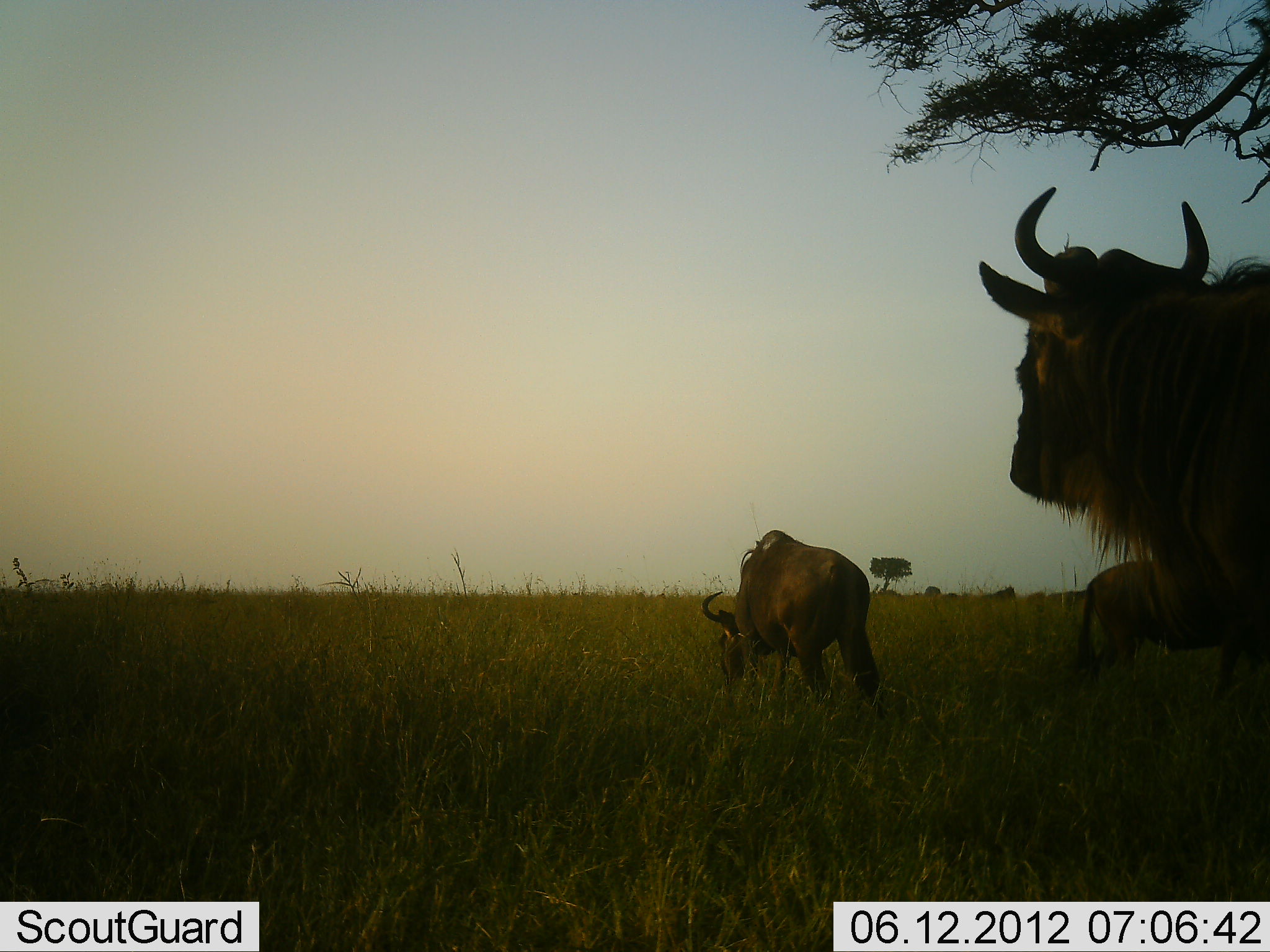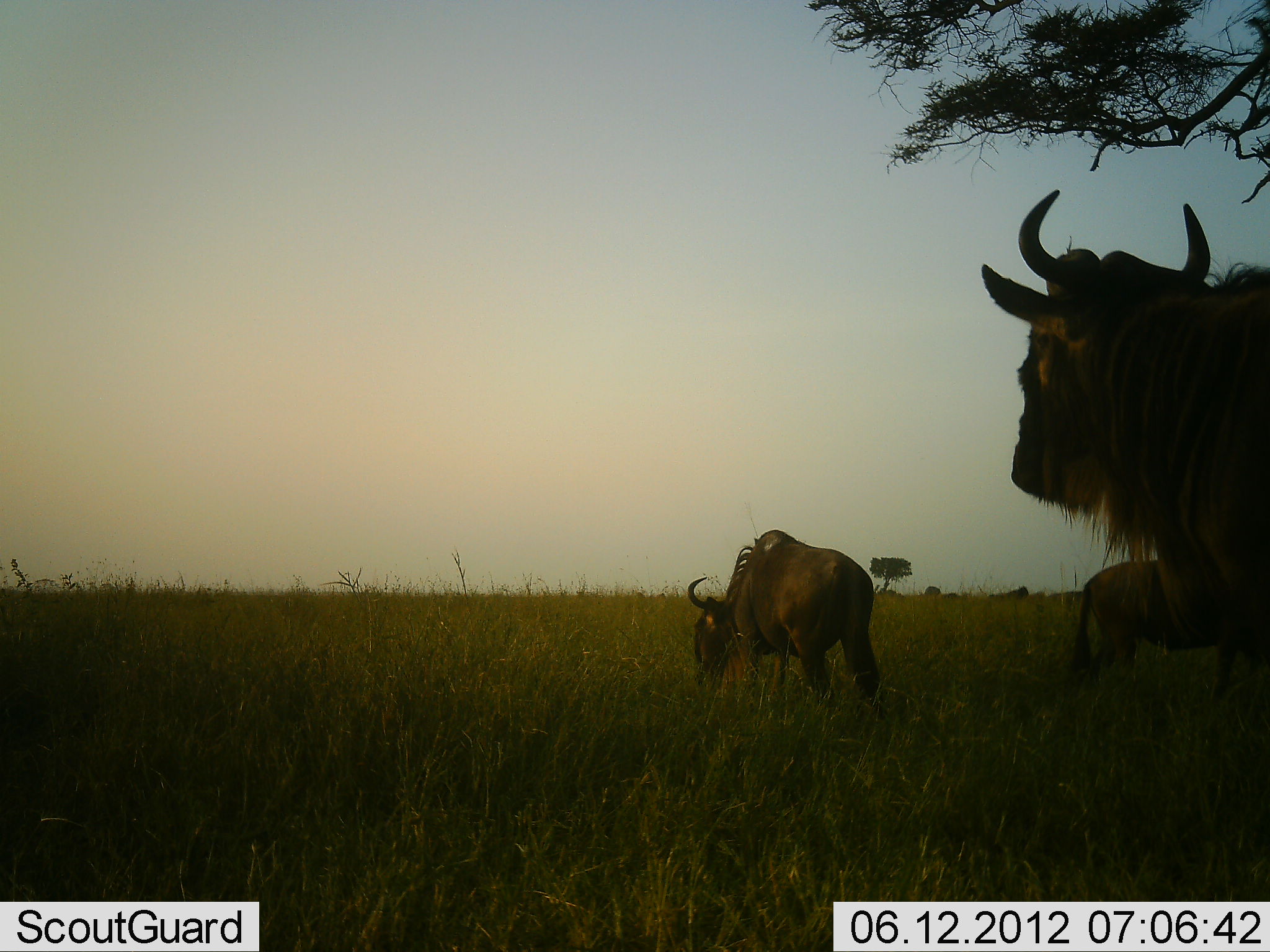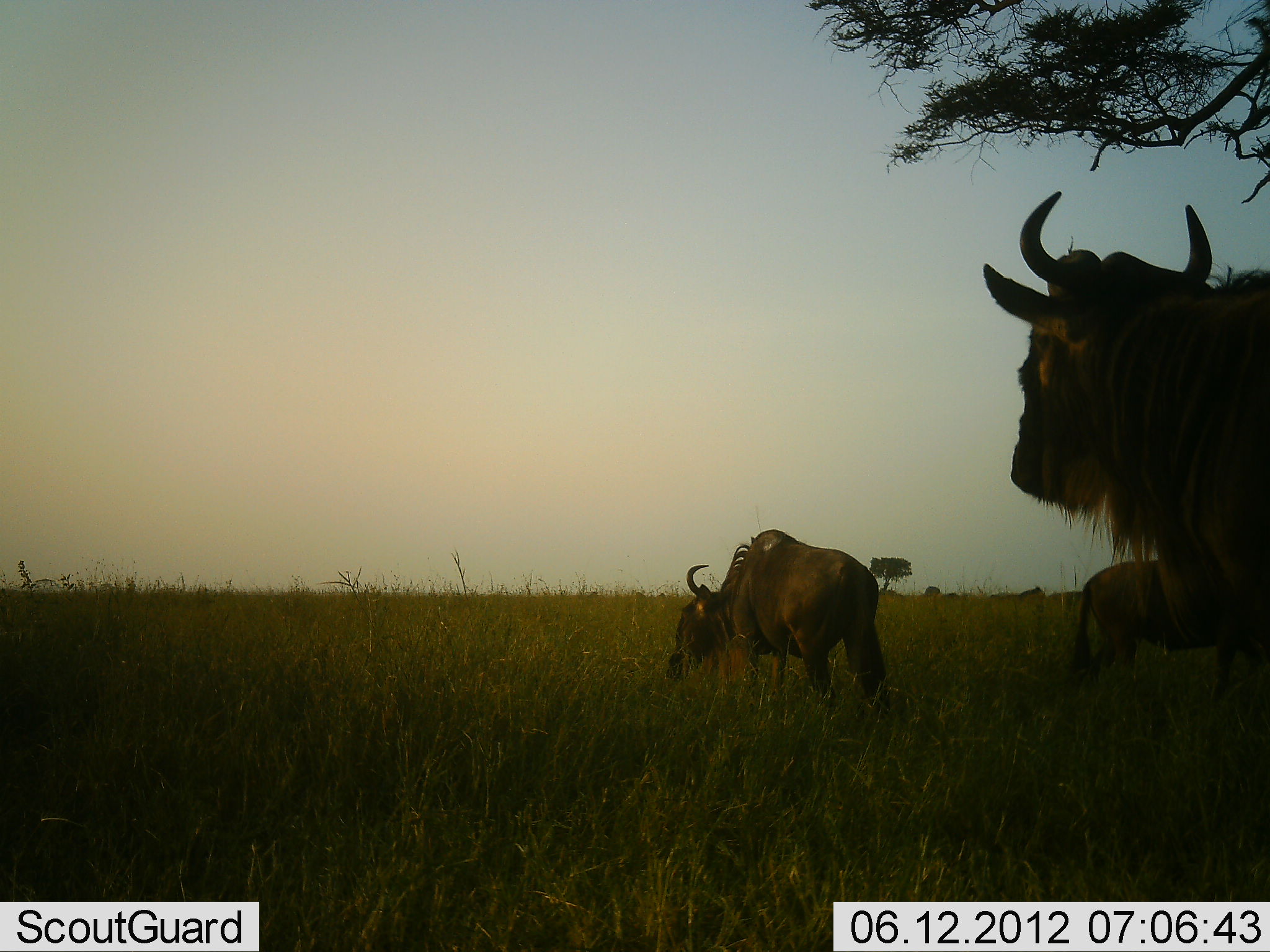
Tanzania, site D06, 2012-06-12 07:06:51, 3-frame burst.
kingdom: Animalia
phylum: Chordata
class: Mammalia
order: Artiodactyla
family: Bovidae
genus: Connochaetes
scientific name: Connochaetes taurinus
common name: blue wildebeest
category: wildebeest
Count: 4.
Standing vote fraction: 90%.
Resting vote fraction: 0%.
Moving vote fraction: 20%.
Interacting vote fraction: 0%.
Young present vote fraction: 0%.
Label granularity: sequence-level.